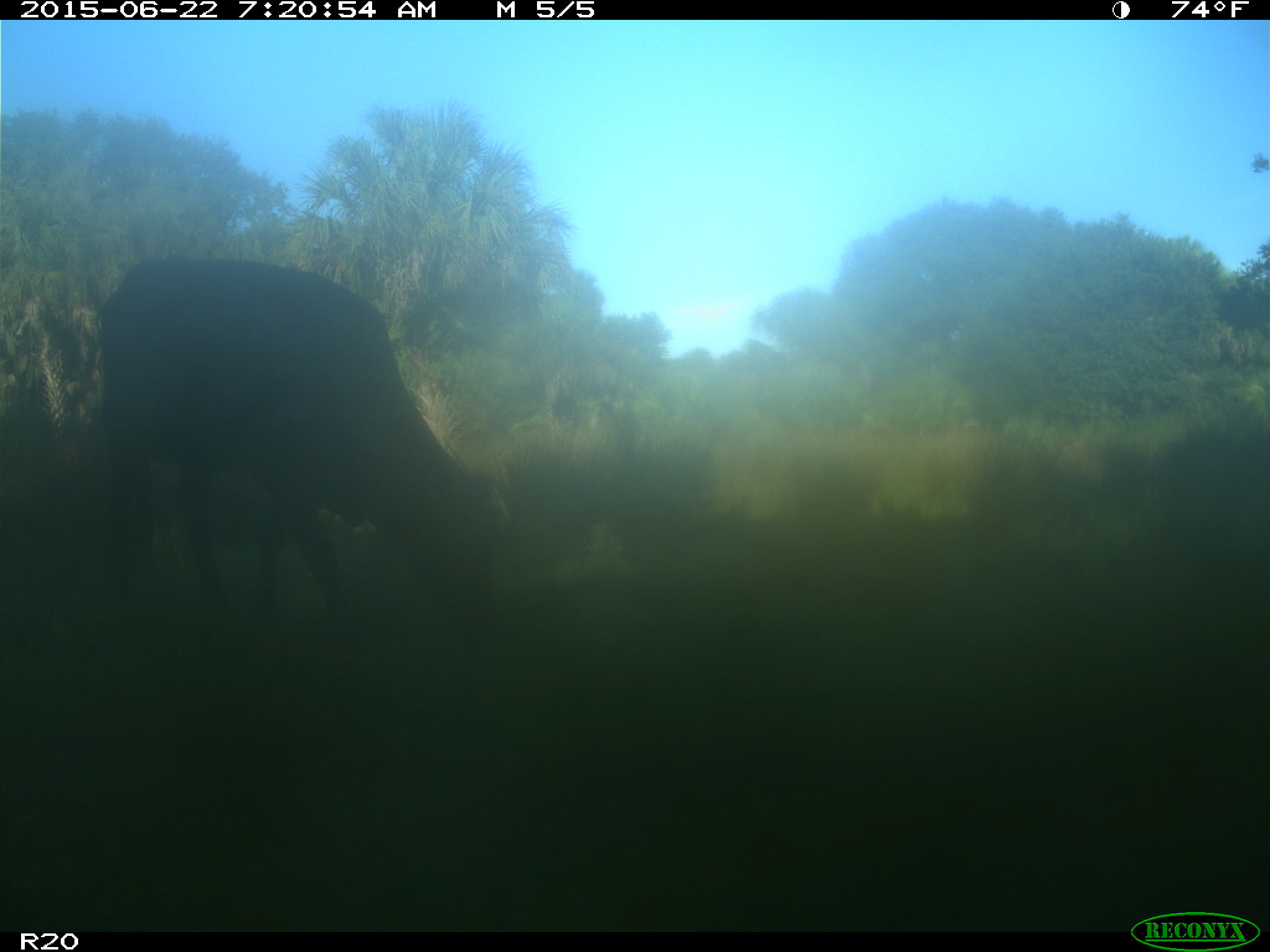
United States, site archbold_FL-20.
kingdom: Animalia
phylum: Chordata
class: Mammalia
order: Artiodactyla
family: Bovidae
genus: Bos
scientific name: Bos taurus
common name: domestic cow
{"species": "Bos taurus (domestic cow)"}